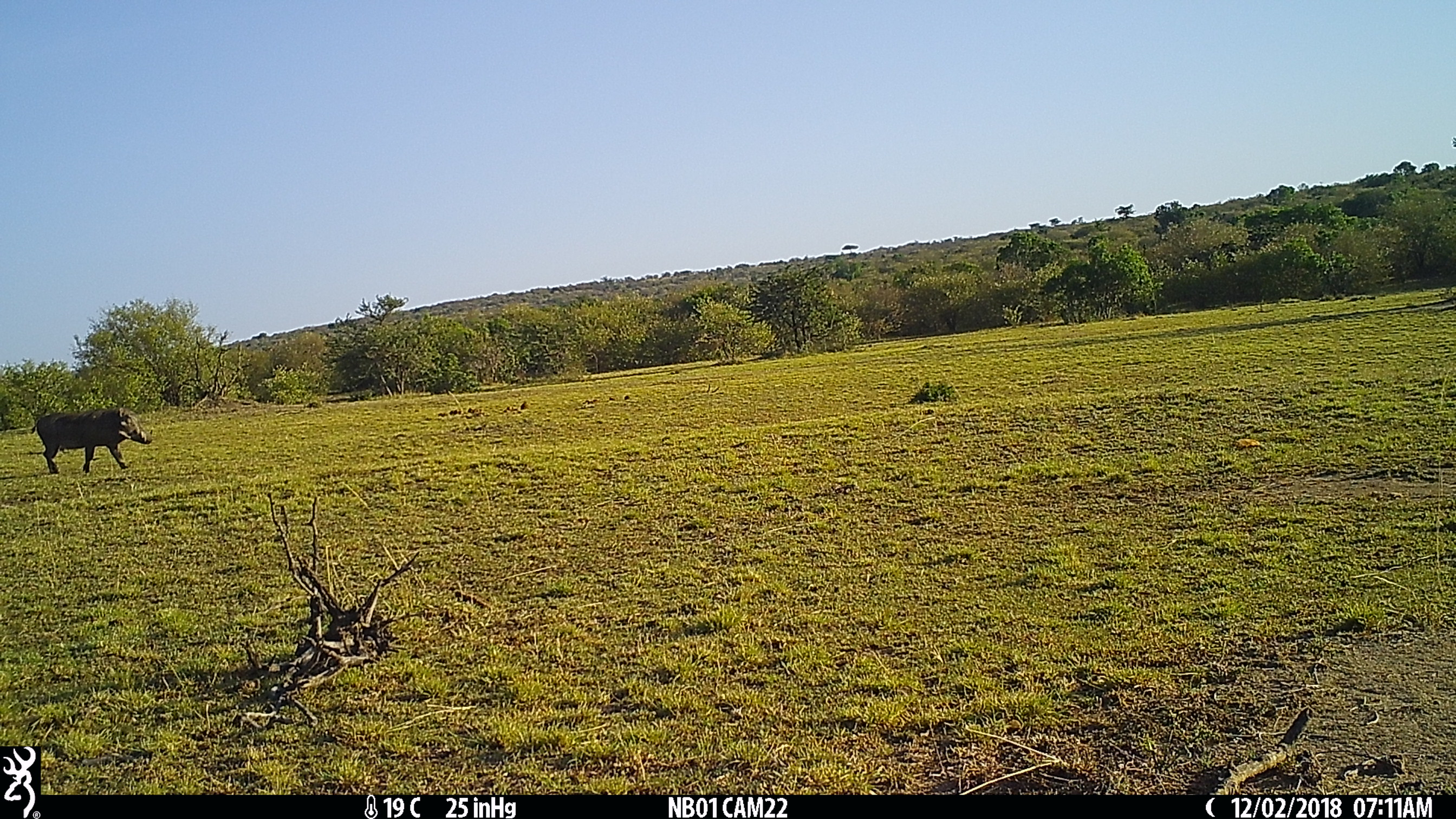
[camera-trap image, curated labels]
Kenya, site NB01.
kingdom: Animalia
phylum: Chordata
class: Mammalia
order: Artiodactyla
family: Suidae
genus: Phacochoerus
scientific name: Phacochoerus africanus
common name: common warthog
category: warthog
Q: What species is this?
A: Warthog (common warthog) (Phacochoerus africanus).